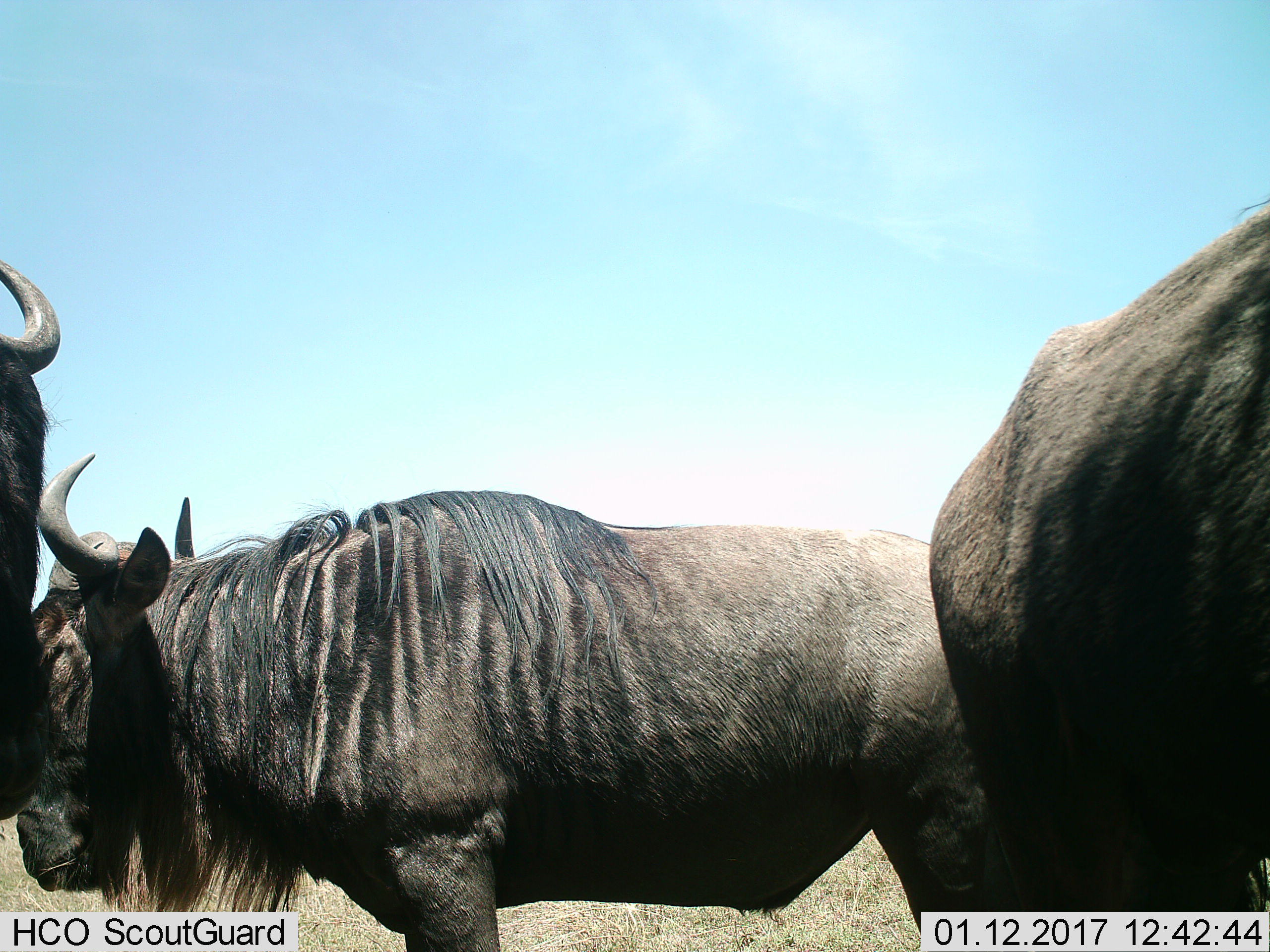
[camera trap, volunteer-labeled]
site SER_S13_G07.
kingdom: Animalia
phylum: Chordata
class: Mammalia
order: Artiodactyla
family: Bovidae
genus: Connochaetes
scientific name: Connochaetes taurinus taurinus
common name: blue wildebeest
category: wildebeestblue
Wildebeestblue (blue wildebeest) (Connochaetes taurinus taurinus), count 3. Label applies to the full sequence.